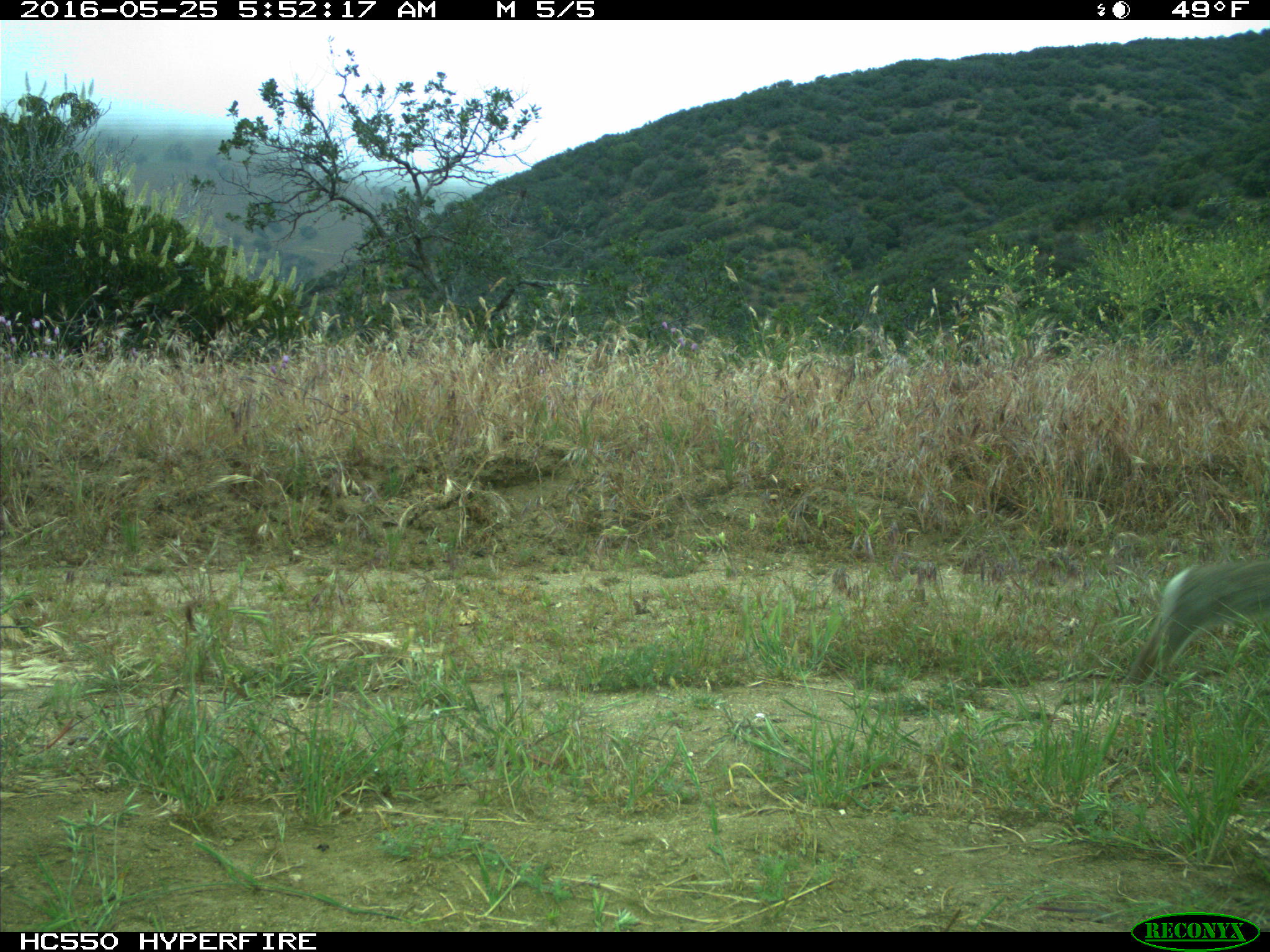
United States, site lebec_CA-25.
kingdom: Animalia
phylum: Chordata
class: Mammalia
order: Lagomorpha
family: Leporidae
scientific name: Leporidae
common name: rabbits and hares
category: unidentified rabbit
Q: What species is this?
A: Unidentified rabbit (rabbits and hares) (Leporidae).